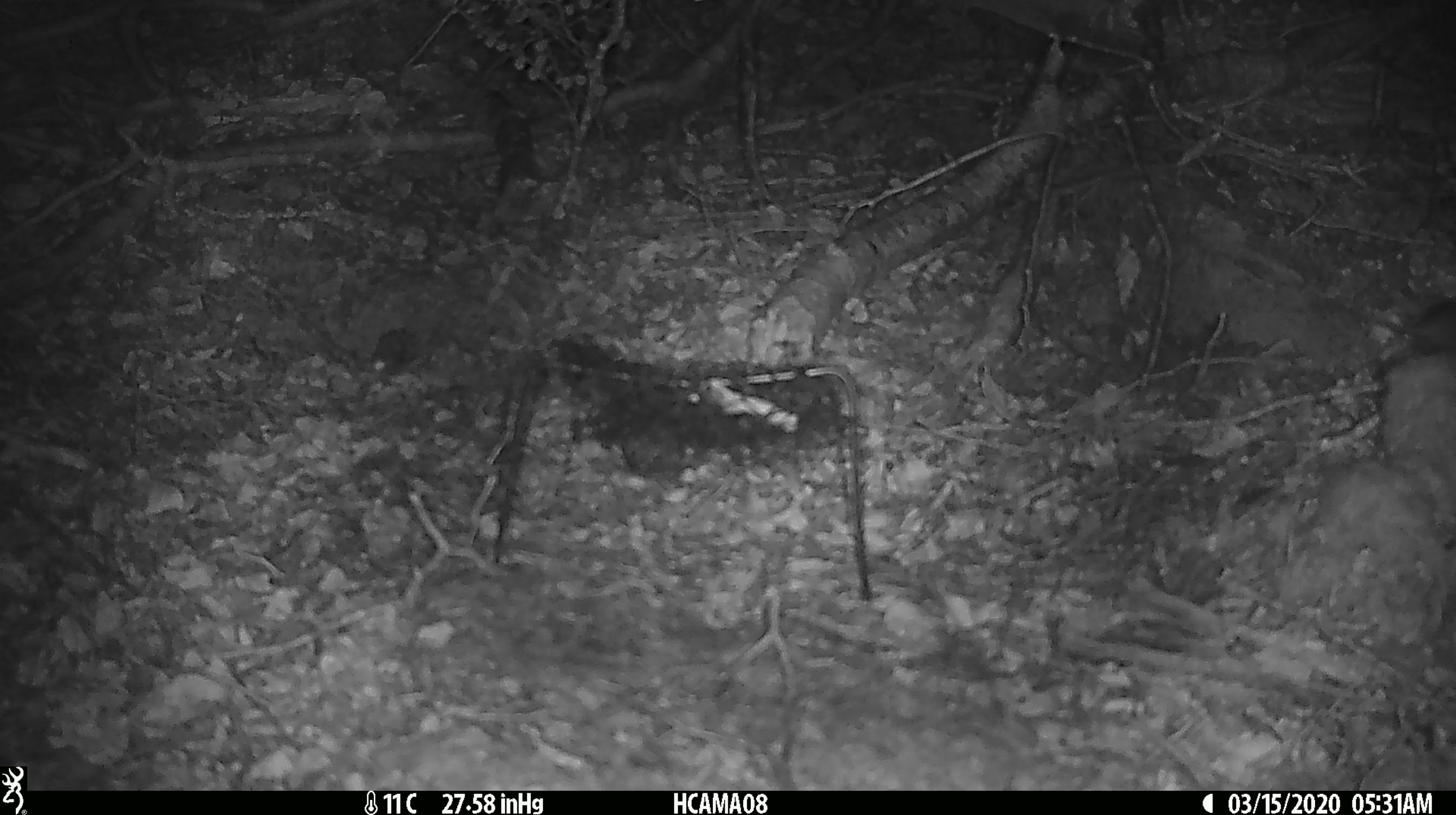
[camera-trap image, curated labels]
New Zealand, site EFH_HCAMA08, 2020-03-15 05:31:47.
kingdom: Animalia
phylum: Chordata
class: Mammalia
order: Rodentia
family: Muridae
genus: Mus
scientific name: Mus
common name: mouse